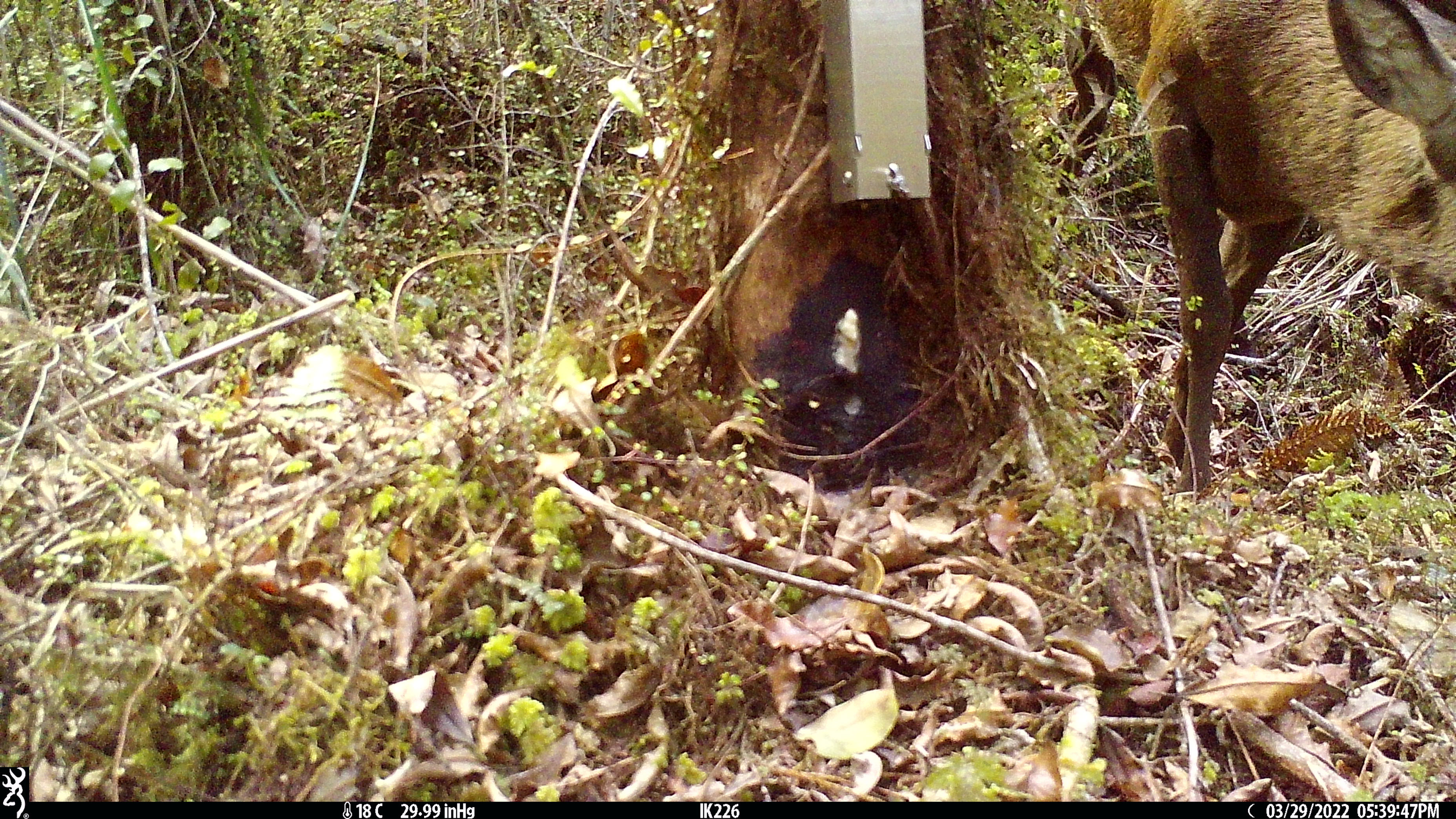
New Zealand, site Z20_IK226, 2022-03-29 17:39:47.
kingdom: Animalia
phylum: Chordata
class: Mammalia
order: Artiodactyla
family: Cervidae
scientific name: Cervidae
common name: deer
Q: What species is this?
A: Deer (Cervidae).